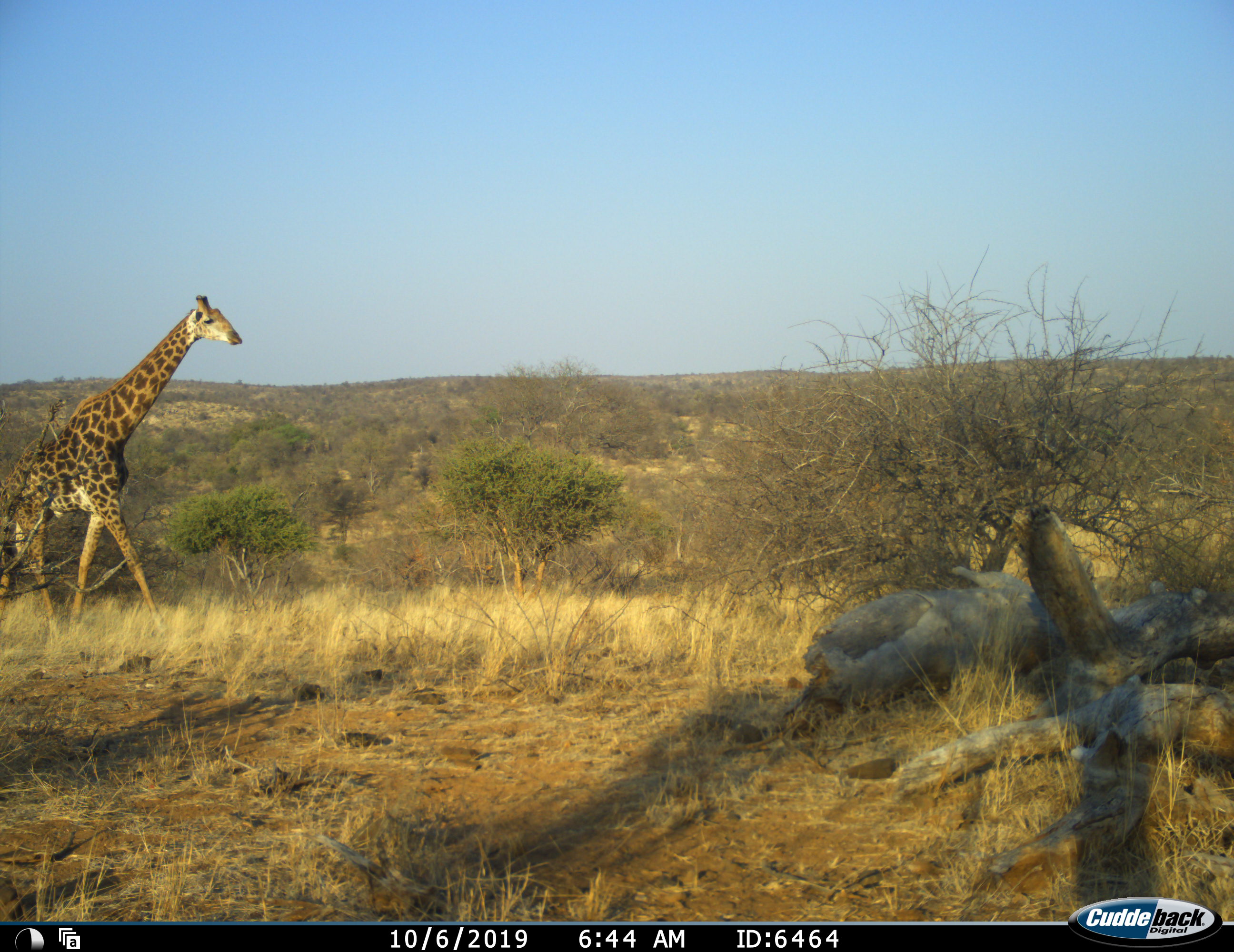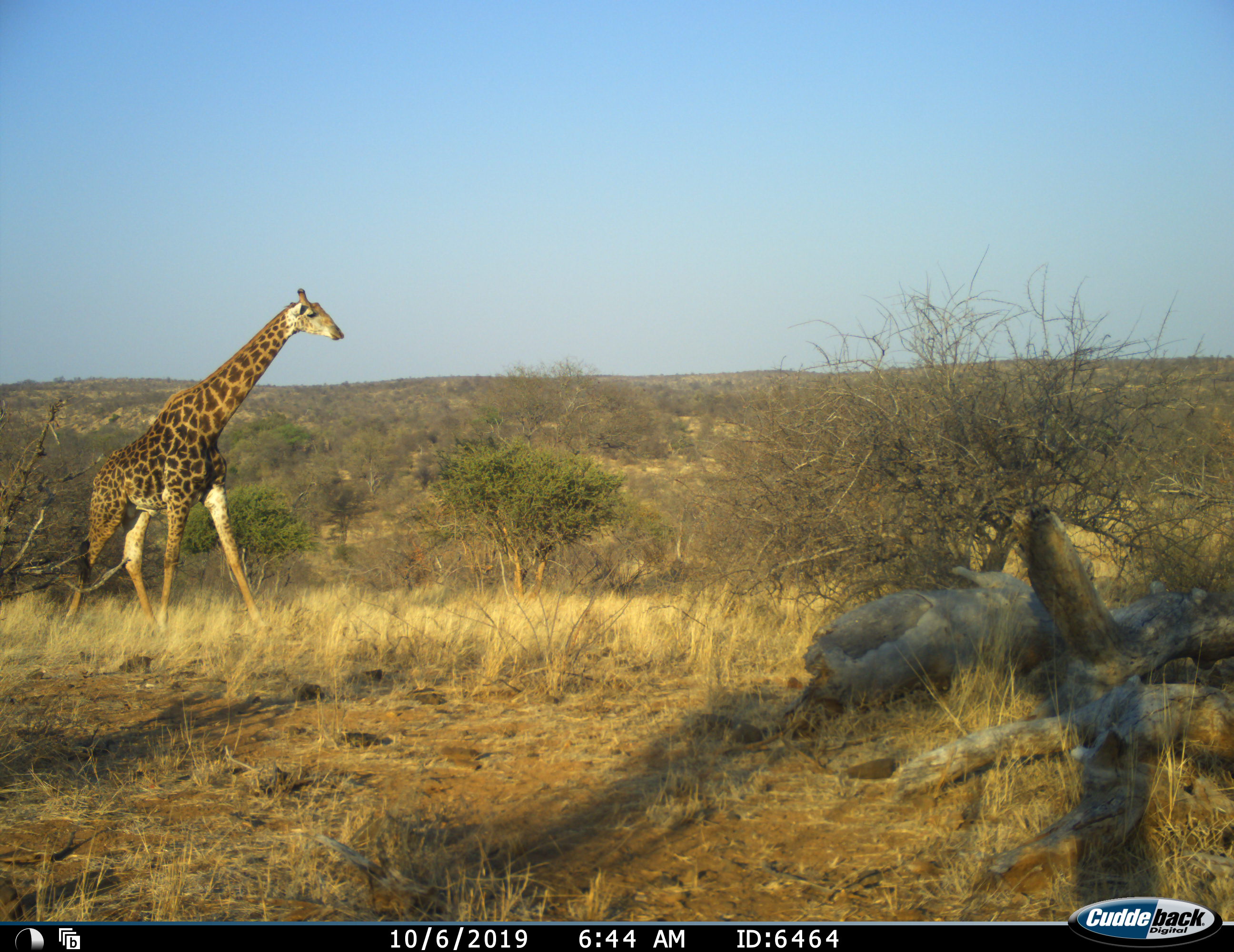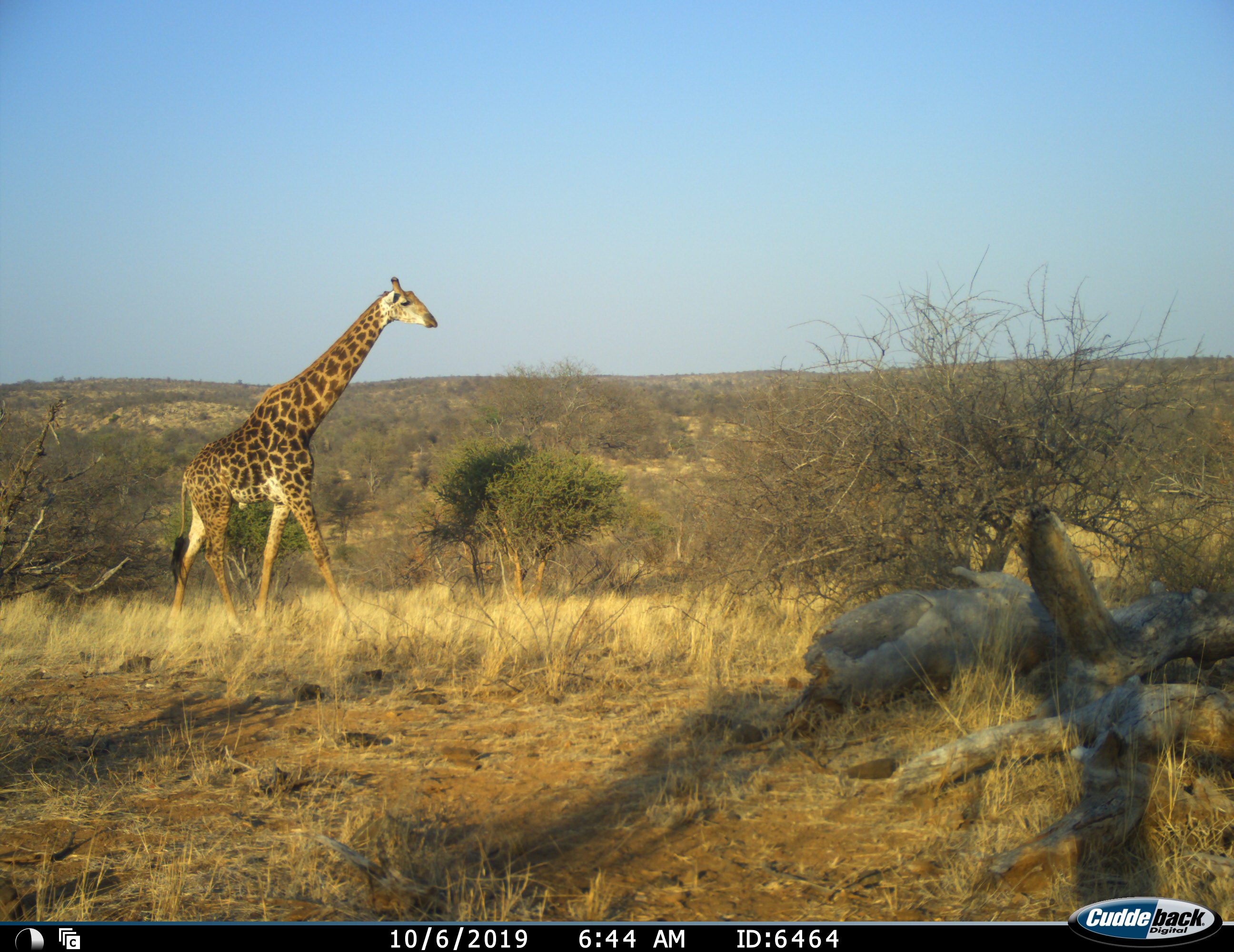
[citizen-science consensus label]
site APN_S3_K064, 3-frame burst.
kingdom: Animalia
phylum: Chordata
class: Mammalia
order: Artiodactyla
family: Giraffidae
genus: Giraffa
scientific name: Giraffa camelopardalis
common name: giraffe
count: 1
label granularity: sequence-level